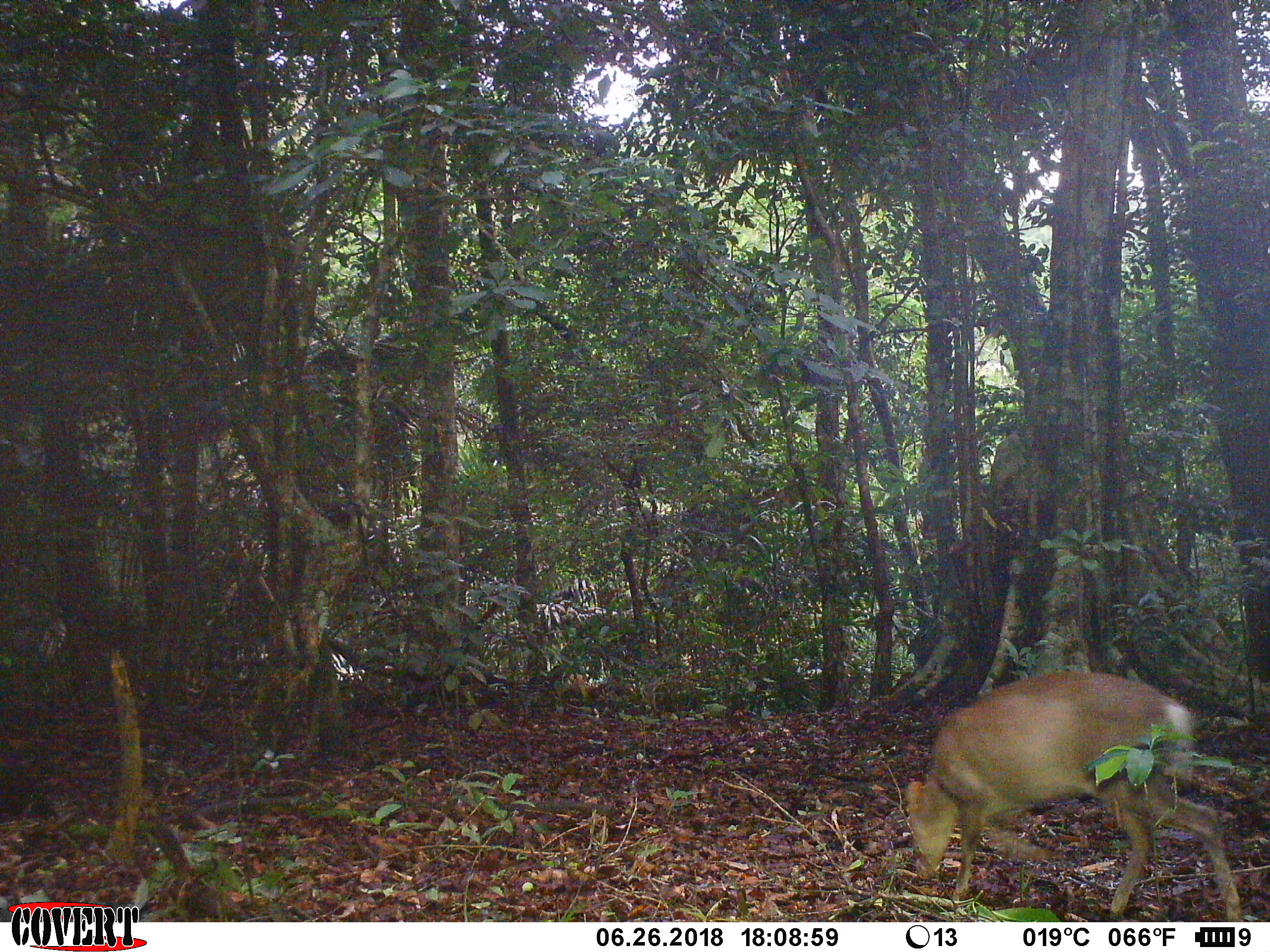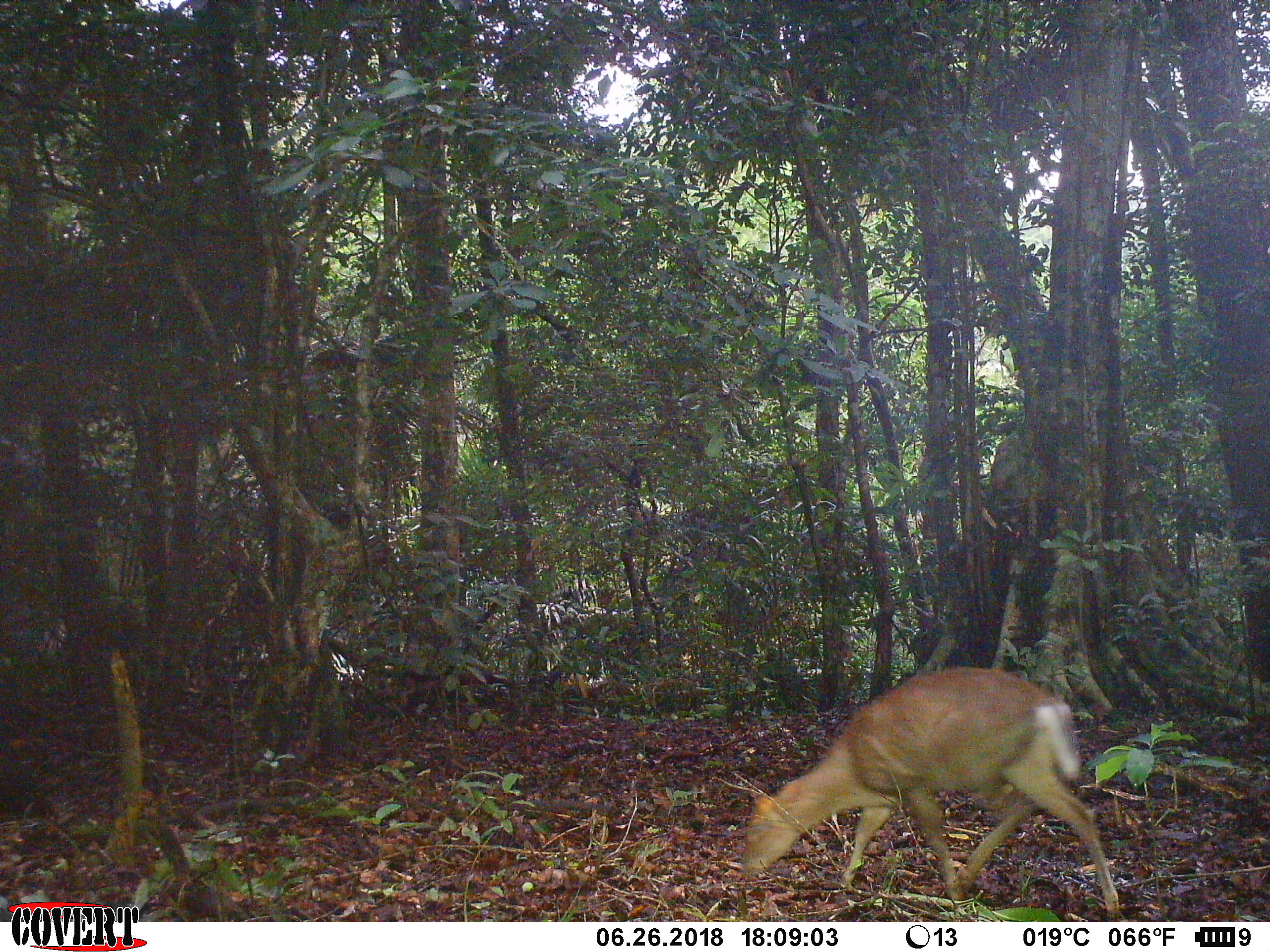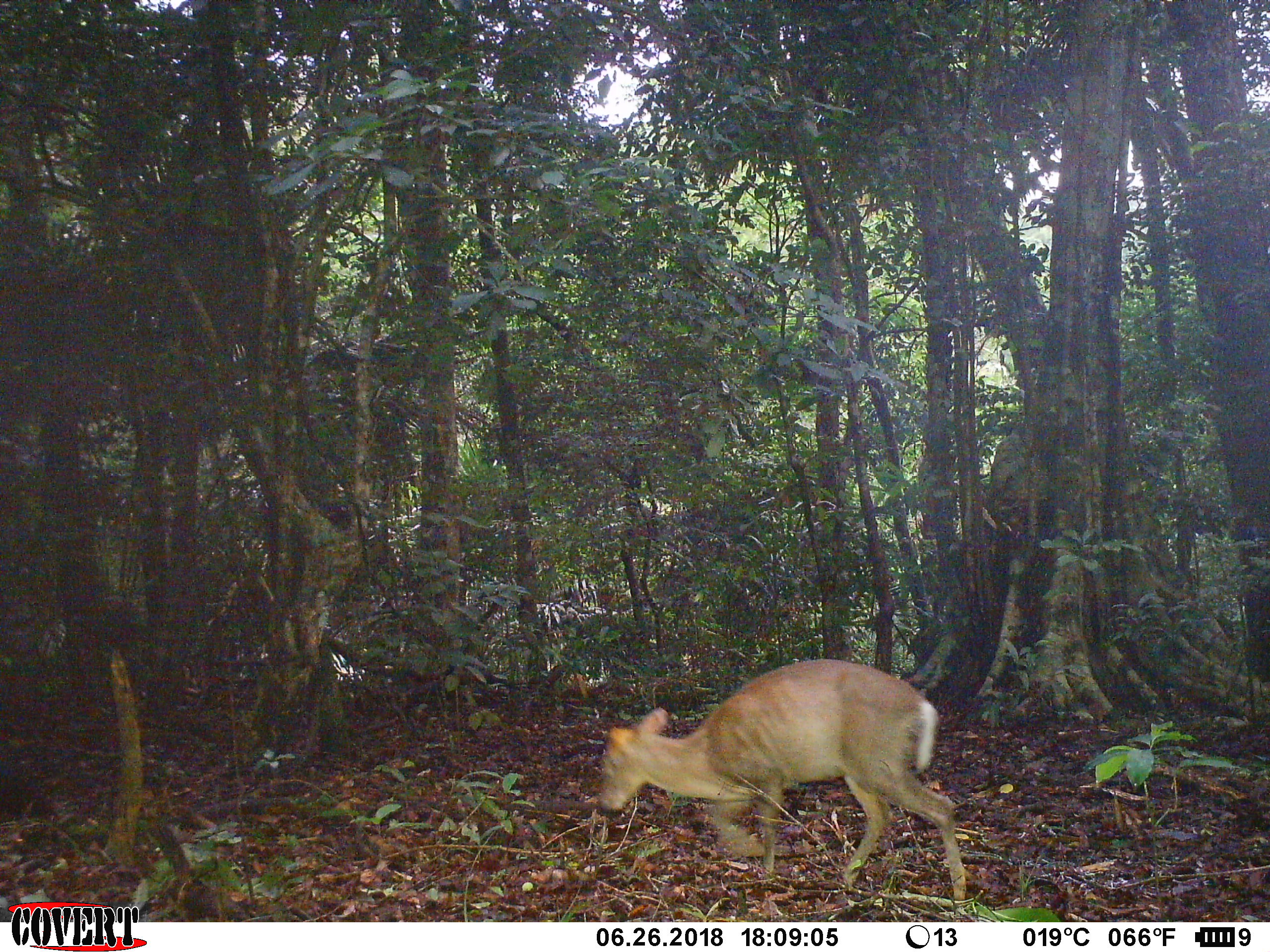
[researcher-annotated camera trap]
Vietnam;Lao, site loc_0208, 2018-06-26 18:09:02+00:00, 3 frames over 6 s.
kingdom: Animalia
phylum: Chordata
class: Mammalia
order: Artiodactyla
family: Cervidae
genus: Muntiacus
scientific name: Muntiacus rooseveltorum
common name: roosevelt's muntjac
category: roosevelts muntjac group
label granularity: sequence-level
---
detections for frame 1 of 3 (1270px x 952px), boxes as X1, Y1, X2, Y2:
roosevelts muntjac group: 905, 670, 1241, 921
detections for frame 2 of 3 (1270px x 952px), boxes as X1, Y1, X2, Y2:
roosevelts muntjac group: 742, 665, 1121, 922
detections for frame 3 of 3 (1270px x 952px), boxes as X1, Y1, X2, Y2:
roosevelts muntjac group: 596, 658, 967, 900